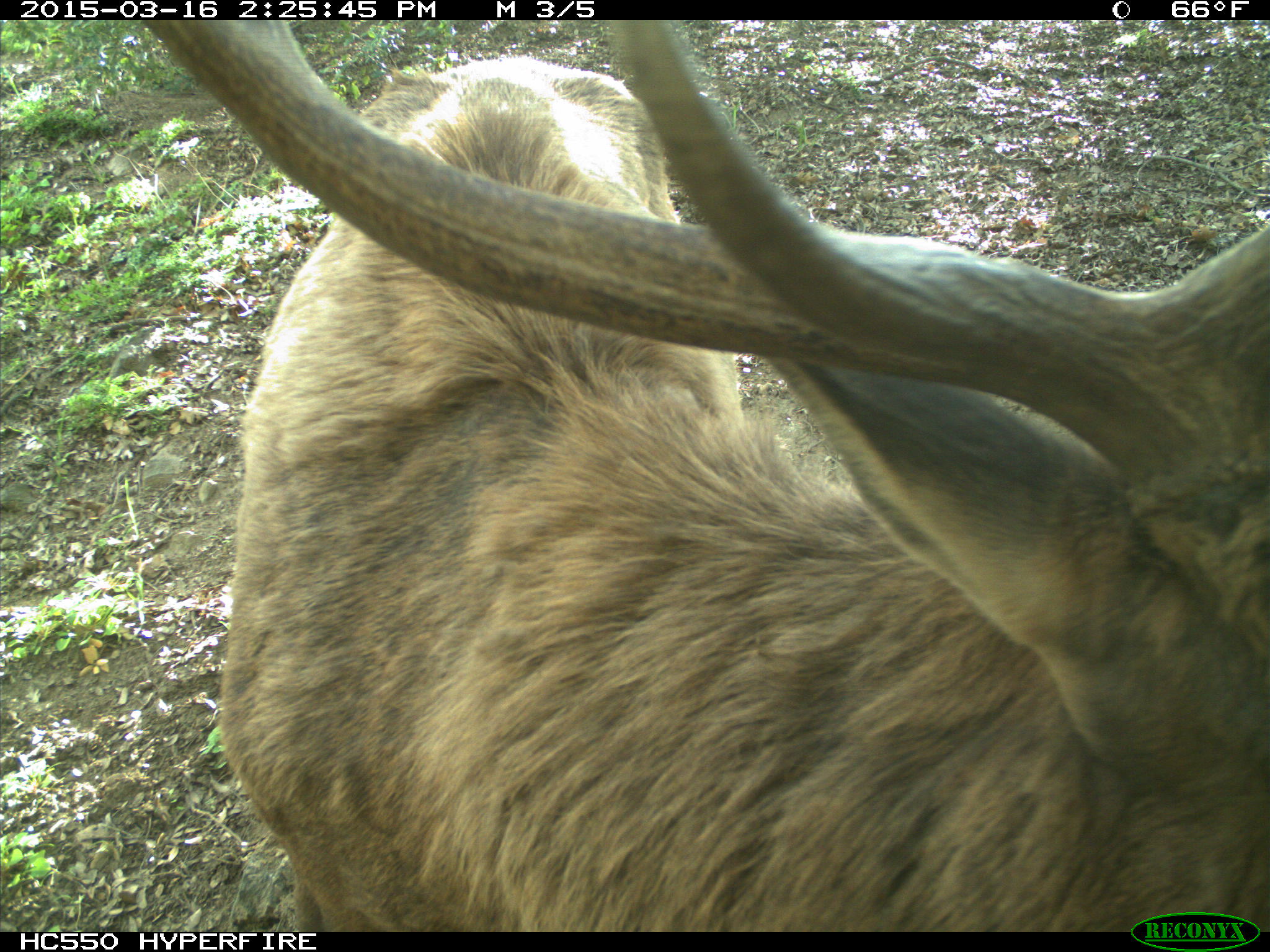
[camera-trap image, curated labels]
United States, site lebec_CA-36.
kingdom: Animalia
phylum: Chordata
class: Mammalia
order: Artiodactyla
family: Cervidae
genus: Cervus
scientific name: Cervus canadensis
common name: elk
Cervus canadensis (elk).